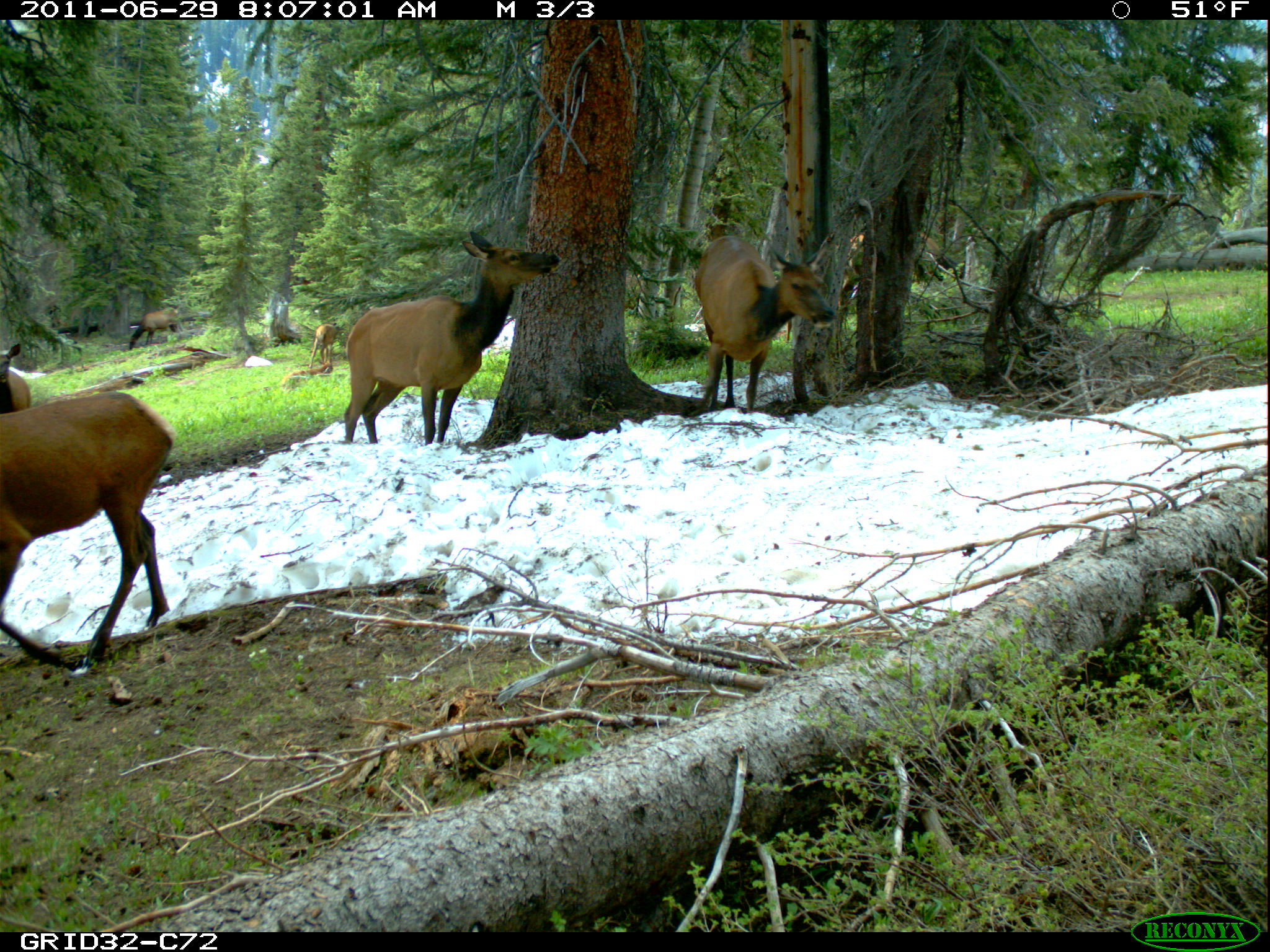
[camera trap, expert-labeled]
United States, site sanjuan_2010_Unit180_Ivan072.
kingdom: Animalia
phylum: Chordata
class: Mammalia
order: Artiodactyla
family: Cervidae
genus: Cervus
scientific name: Cervus elaphus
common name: red deer